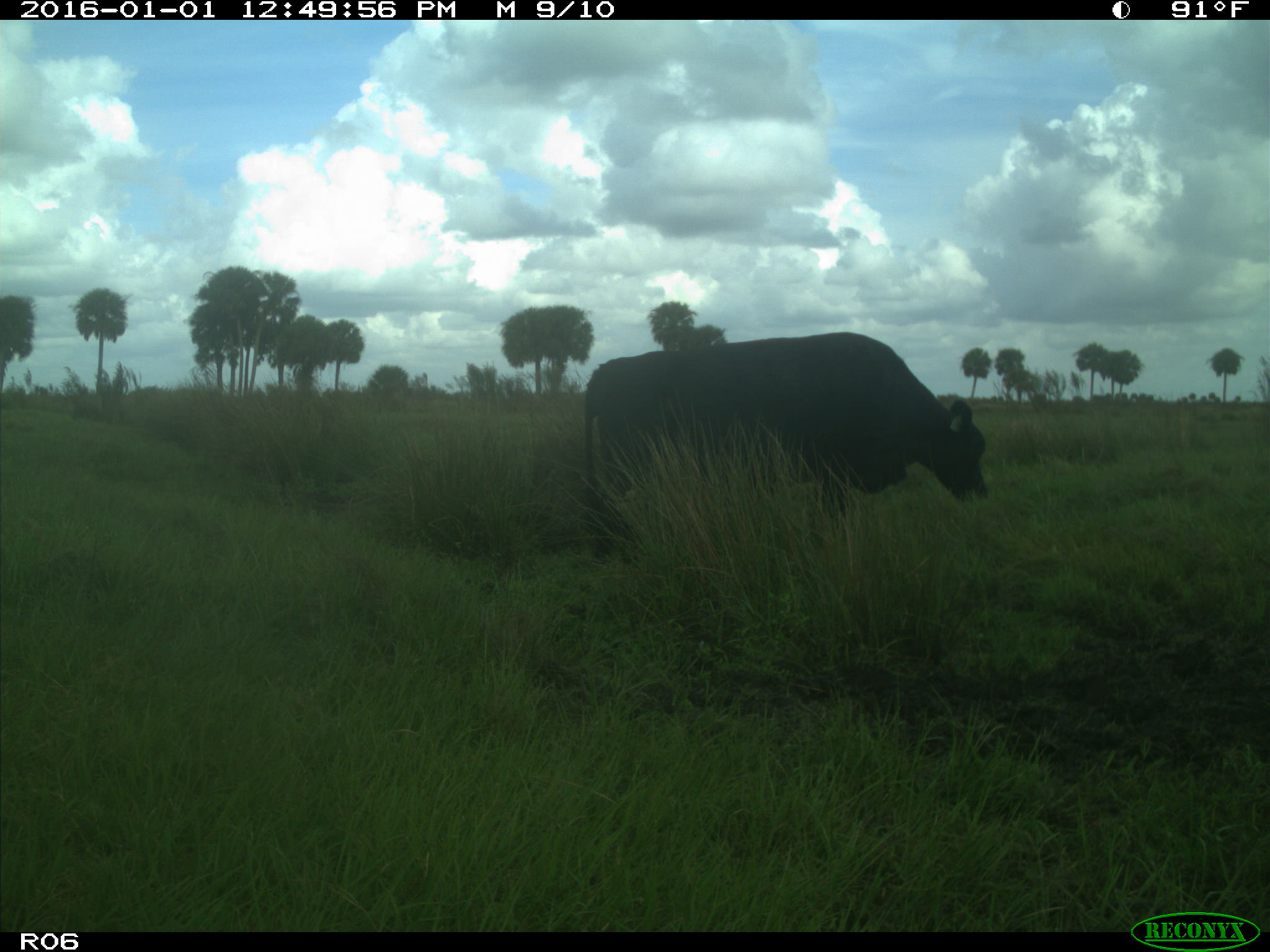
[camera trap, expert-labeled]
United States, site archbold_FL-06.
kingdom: Animalia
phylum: Chordata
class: Mammalia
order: Artiodactyla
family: Bovidae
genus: Bos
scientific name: Bos taurus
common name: domestic cow